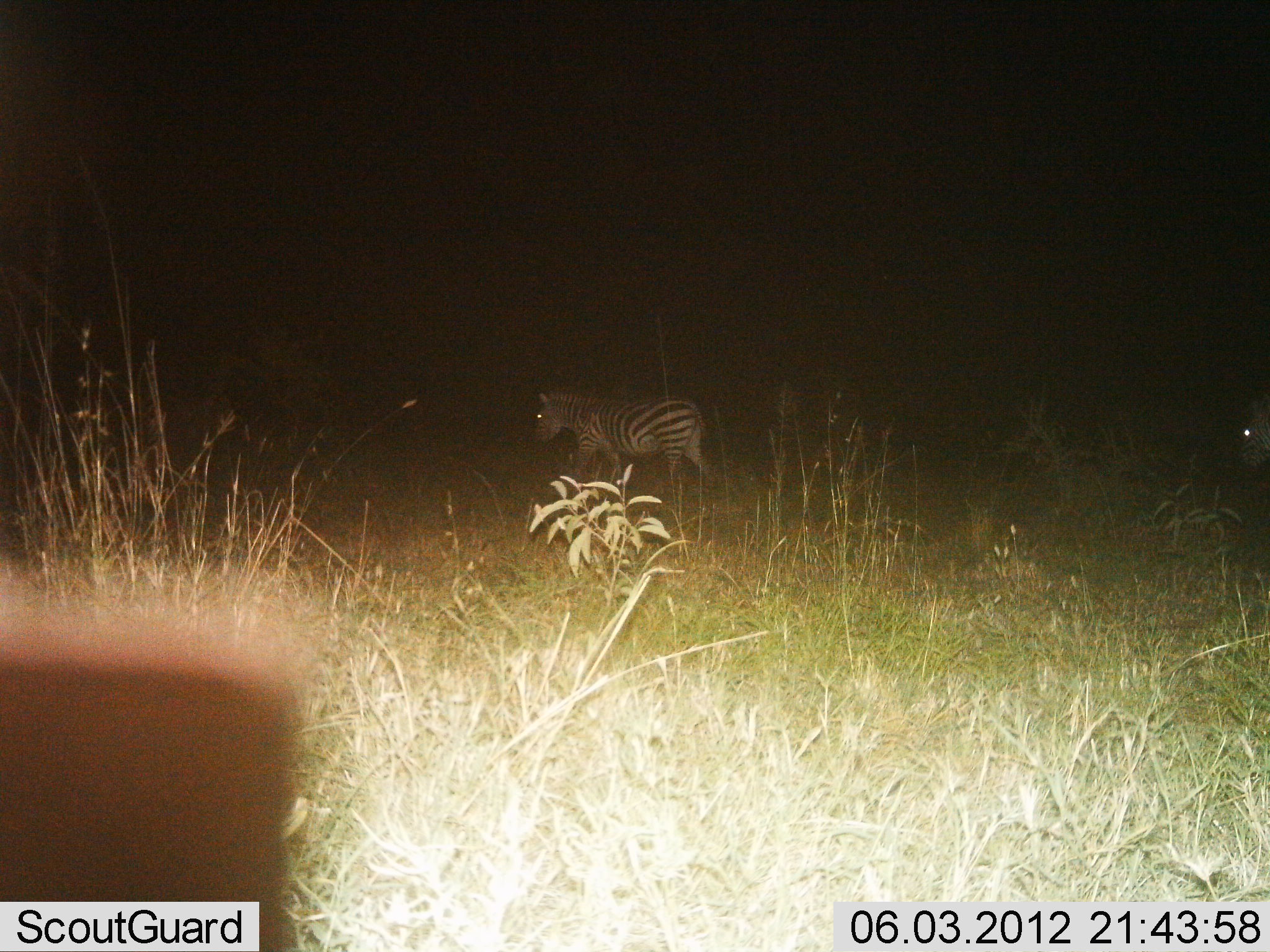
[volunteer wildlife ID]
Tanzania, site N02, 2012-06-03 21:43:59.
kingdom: Animalia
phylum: Chordata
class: Mammalia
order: Perissodactyla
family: Equidae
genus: Equus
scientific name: Equus quagga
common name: plains zebra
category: zebra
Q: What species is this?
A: Zebra (plains zebra) (Equus quagga).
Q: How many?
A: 2.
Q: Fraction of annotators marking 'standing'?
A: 0%.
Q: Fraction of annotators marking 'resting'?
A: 0%.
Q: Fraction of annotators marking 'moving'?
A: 100%.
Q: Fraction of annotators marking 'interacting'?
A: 0%.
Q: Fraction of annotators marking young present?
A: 0%.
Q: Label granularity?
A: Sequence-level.